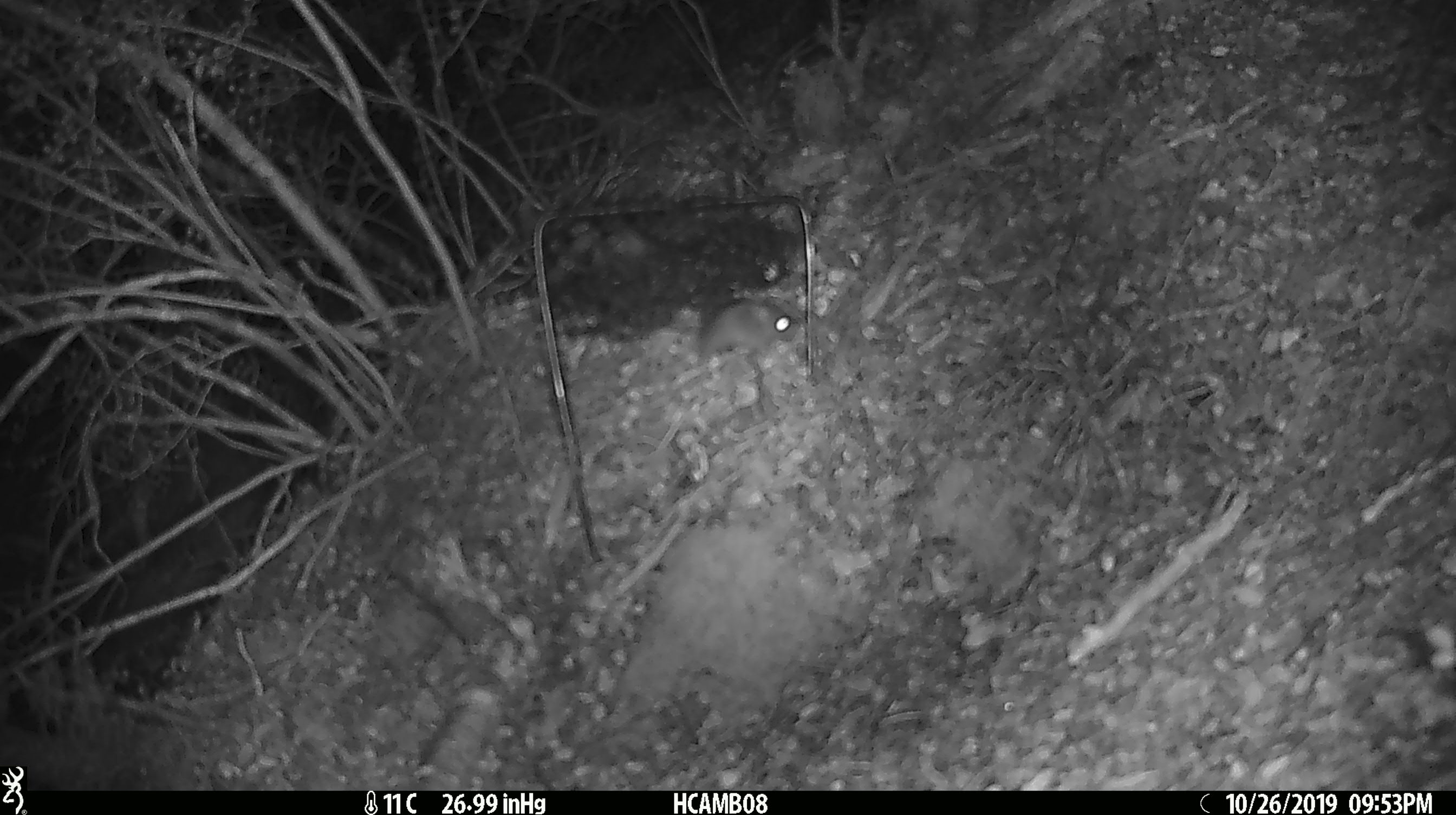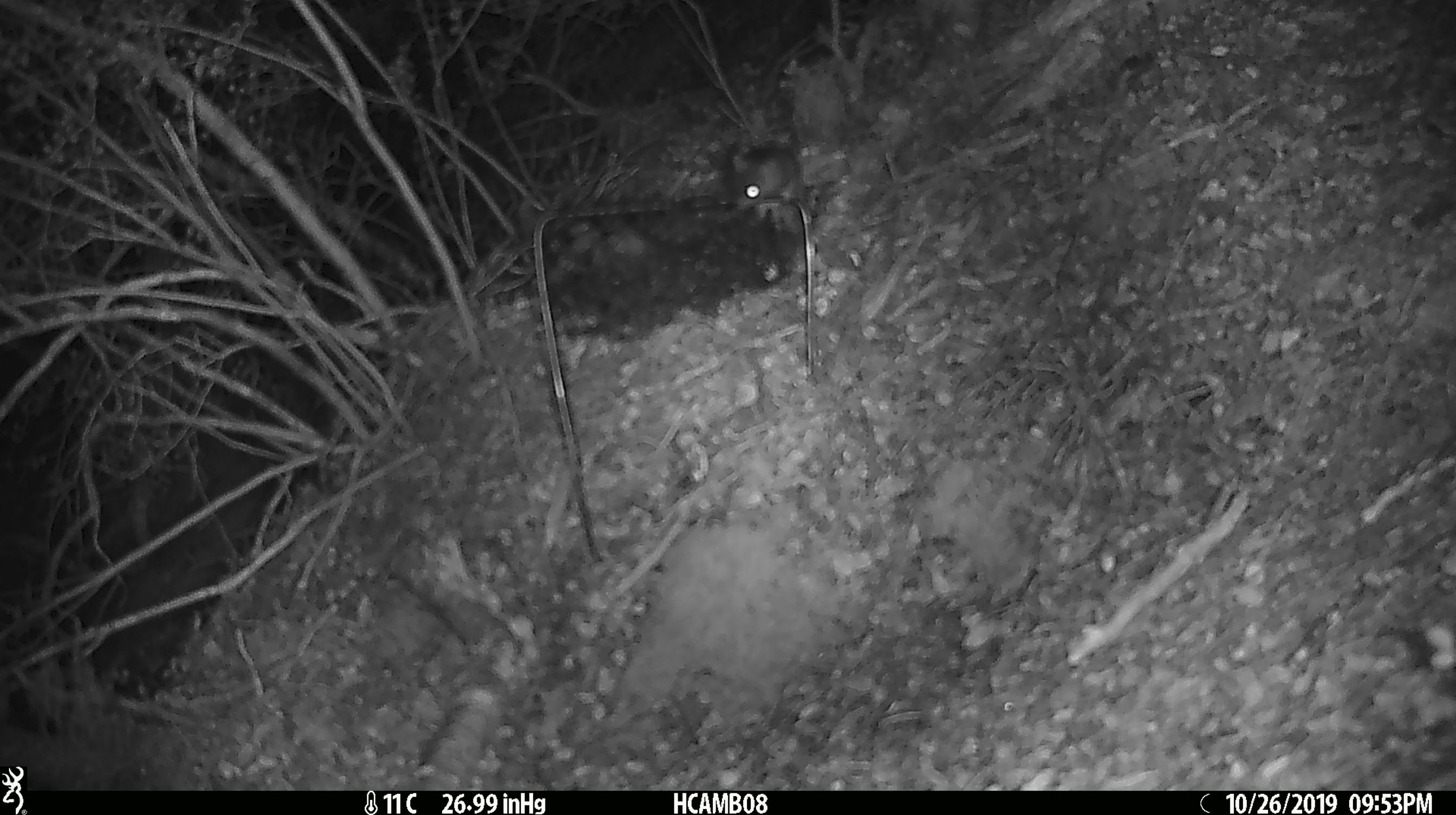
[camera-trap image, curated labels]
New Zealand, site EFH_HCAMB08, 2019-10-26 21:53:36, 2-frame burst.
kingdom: Animalia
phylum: Chordata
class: Mammalia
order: Rodentia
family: Muridae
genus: Mus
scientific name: Mus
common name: mouse